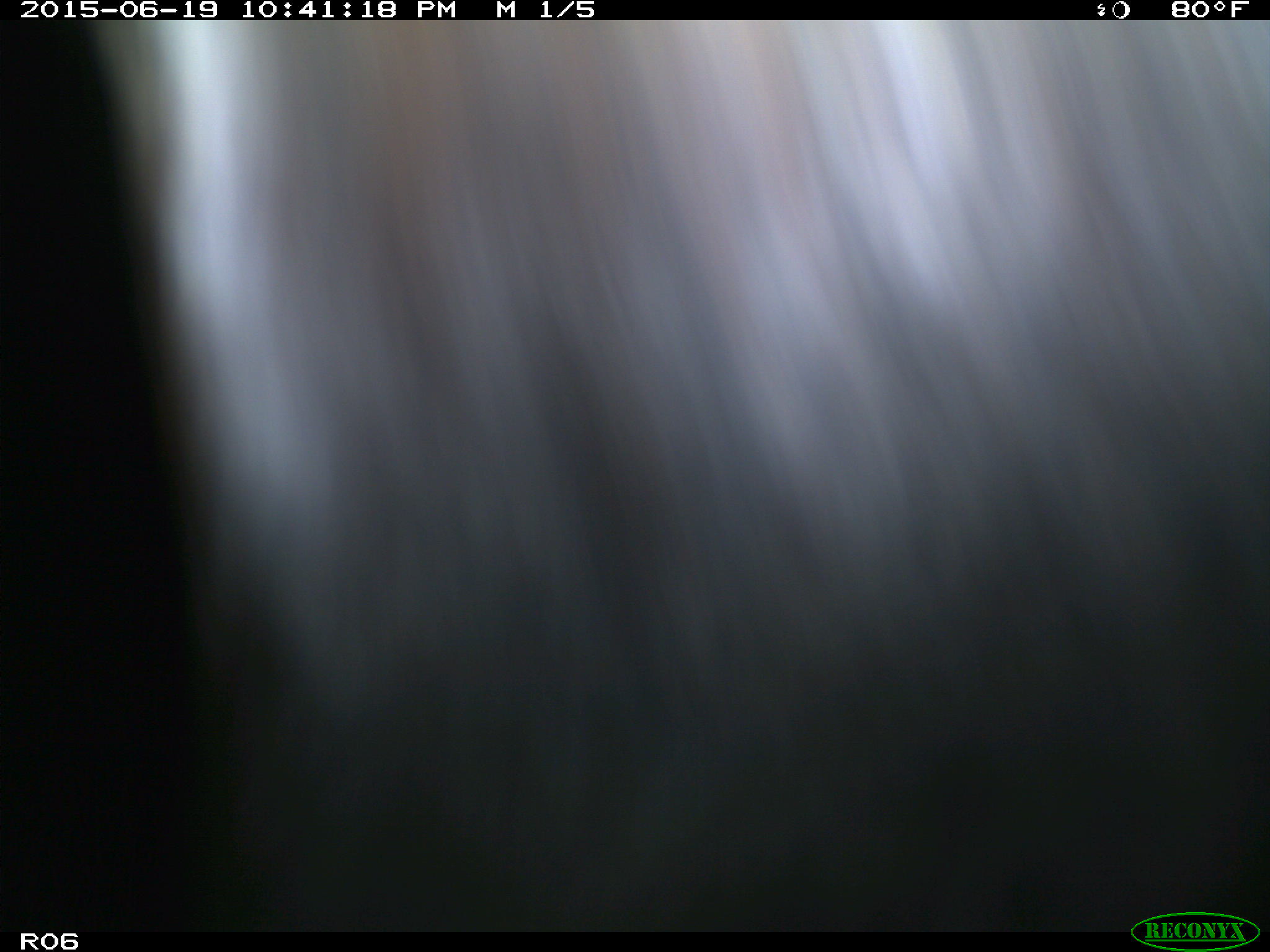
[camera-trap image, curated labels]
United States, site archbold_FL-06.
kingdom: Animalia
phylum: Chordata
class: Mammalia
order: Artiodactyla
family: Bovidae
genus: Bos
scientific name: Bos taurus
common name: domestic cow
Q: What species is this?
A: Bos taurus (domestic cow).